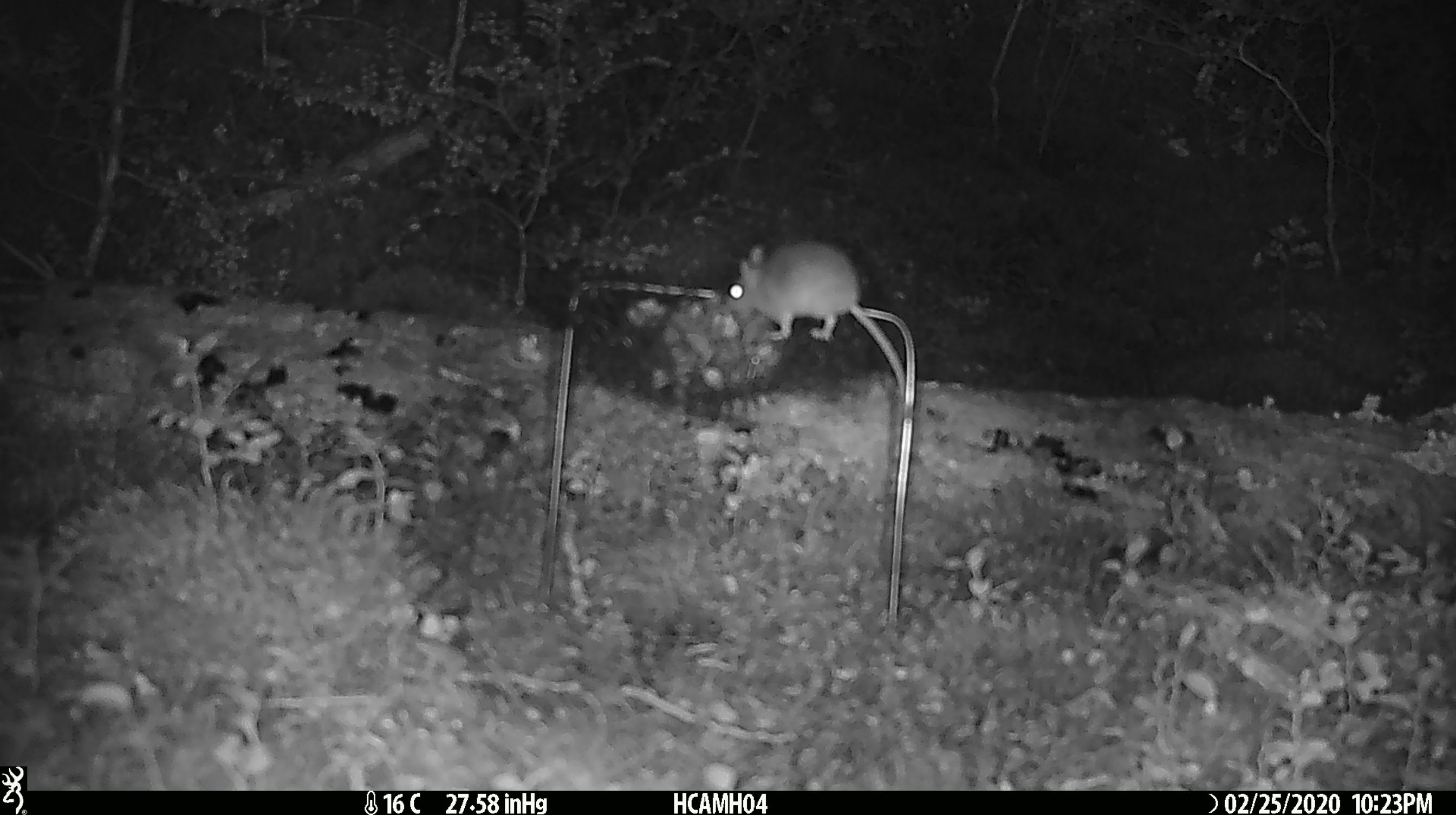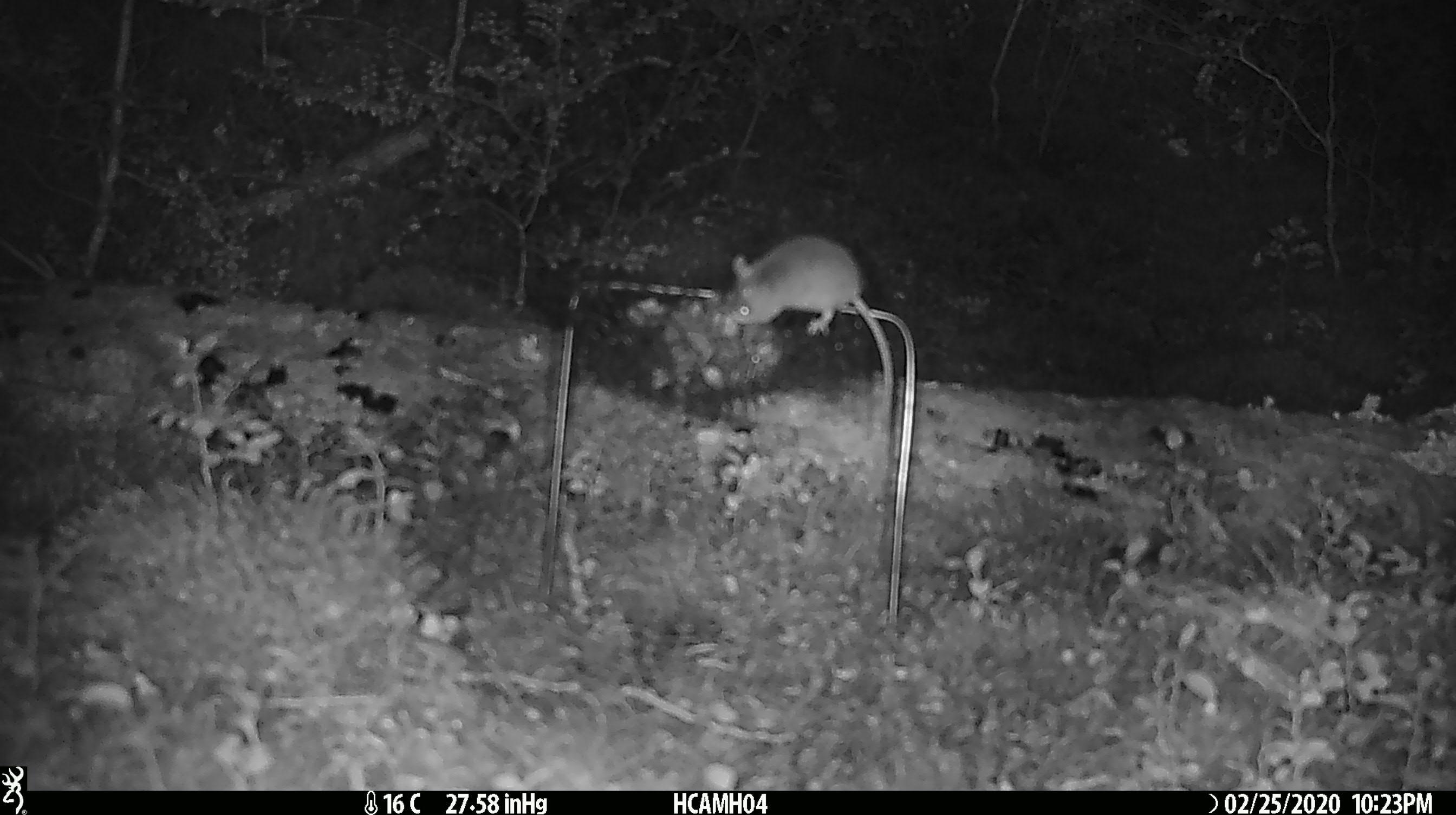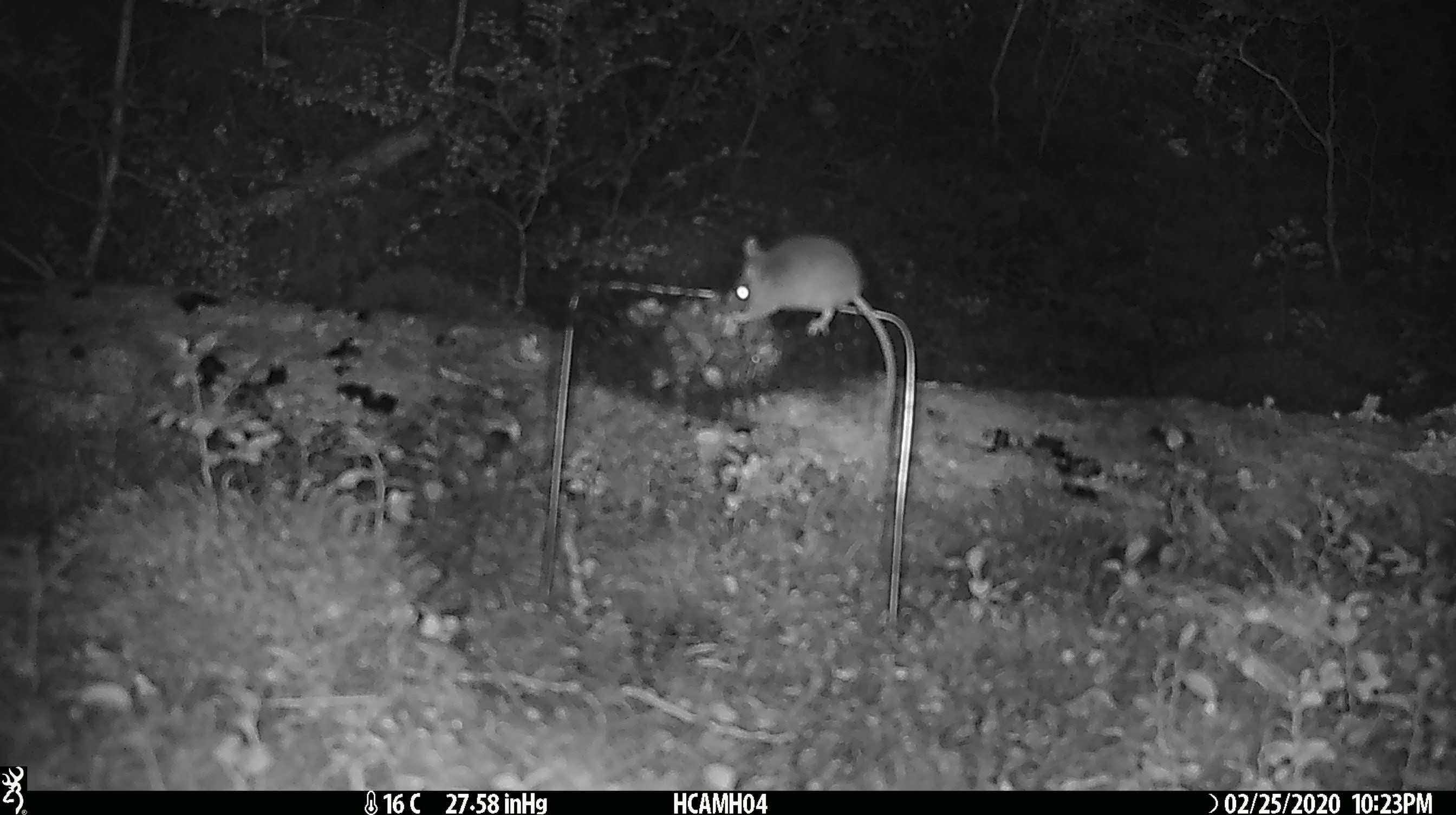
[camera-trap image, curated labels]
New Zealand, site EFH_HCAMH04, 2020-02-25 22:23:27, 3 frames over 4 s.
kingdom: Animalia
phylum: Chordata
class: Mammalia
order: Rodentia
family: Muridae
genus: Mus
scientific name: Mus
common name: mouse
Mouse (Mus).